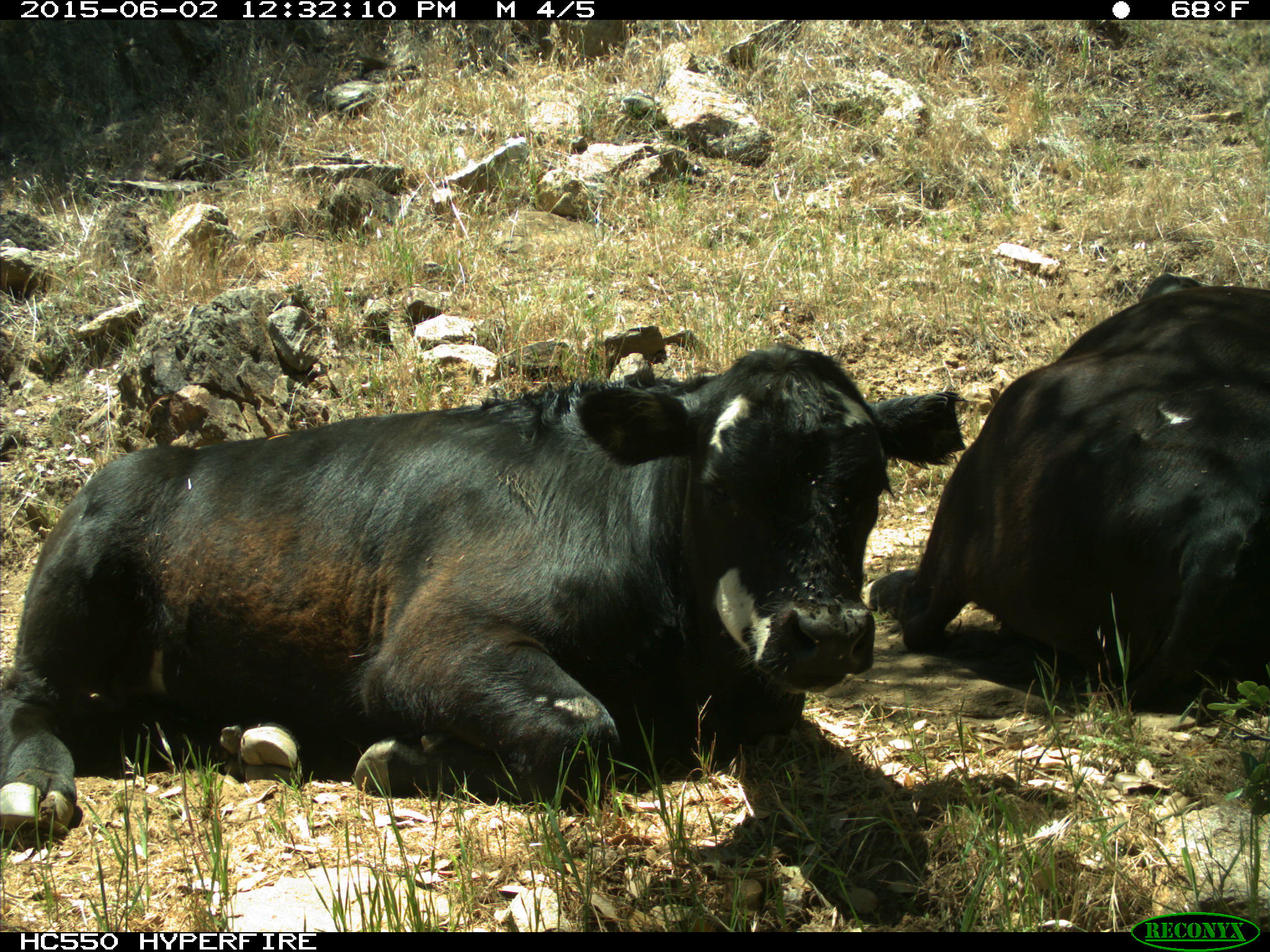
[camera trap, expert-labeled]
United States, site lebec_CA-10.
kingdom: Animalia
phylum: Chordata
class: Mammalia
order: Artiodactyla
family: Bovidae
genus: Bos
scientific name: Bos taurus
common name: domestic cow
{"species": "Bos taurus (domestic cow)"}